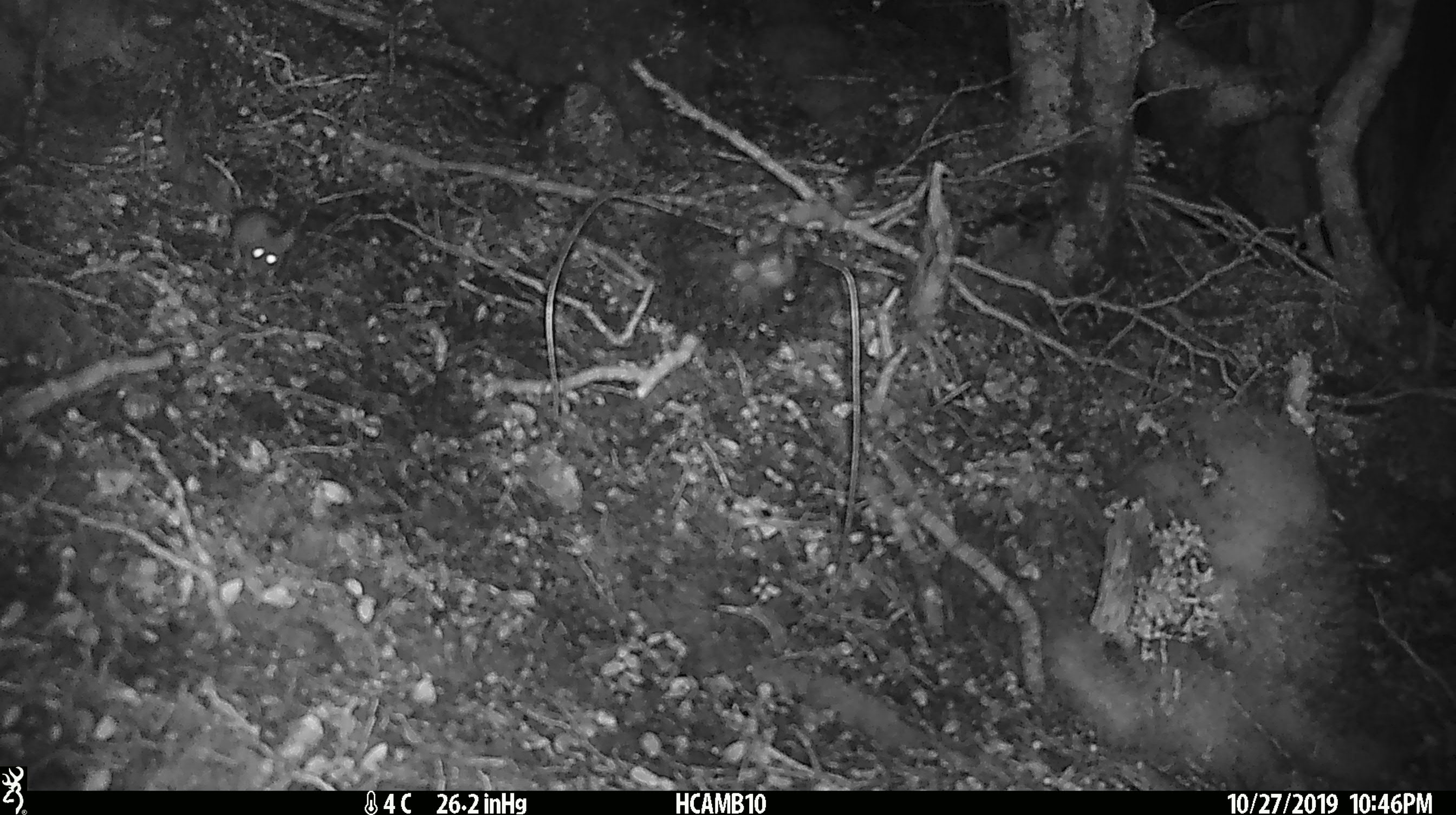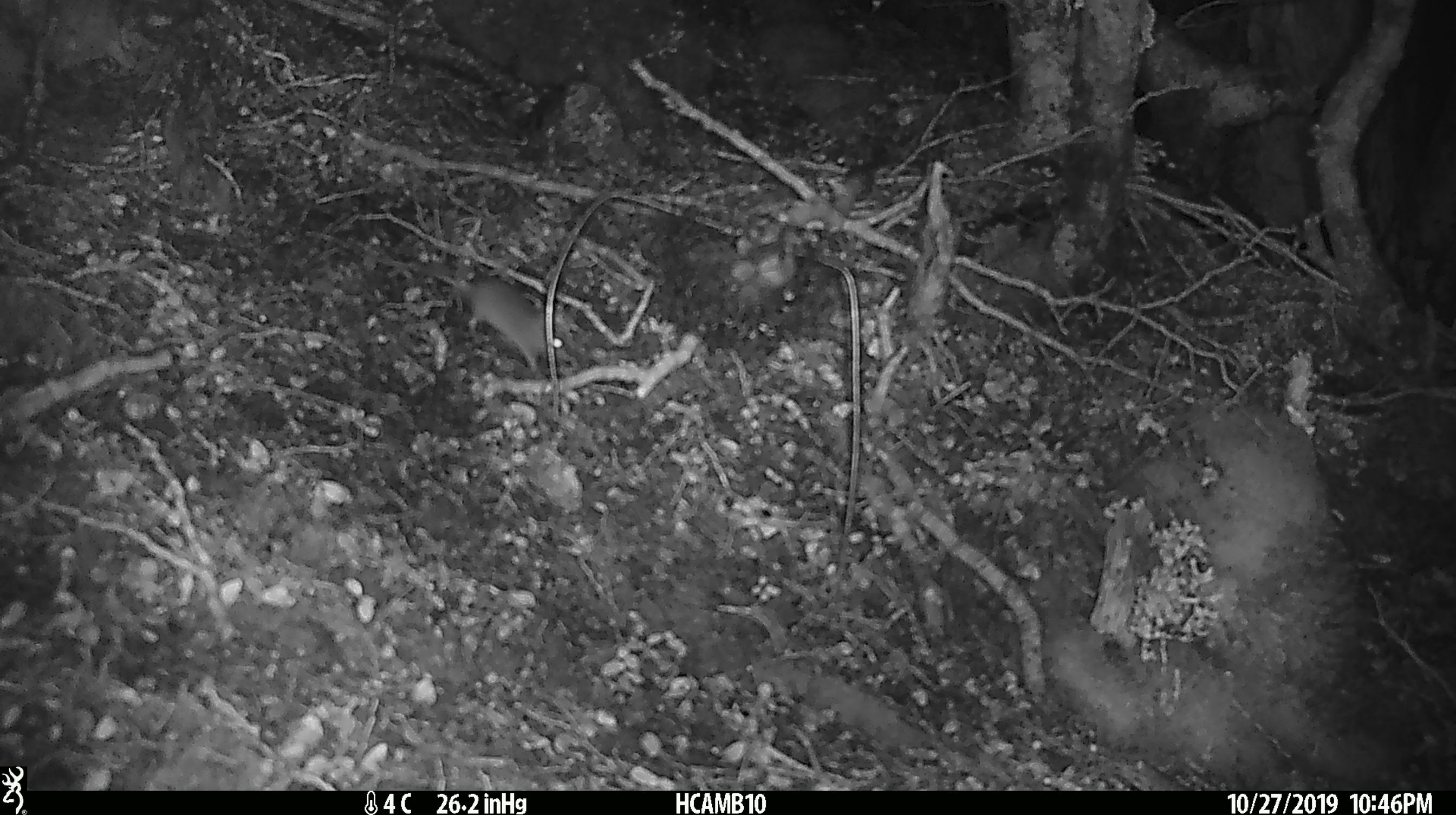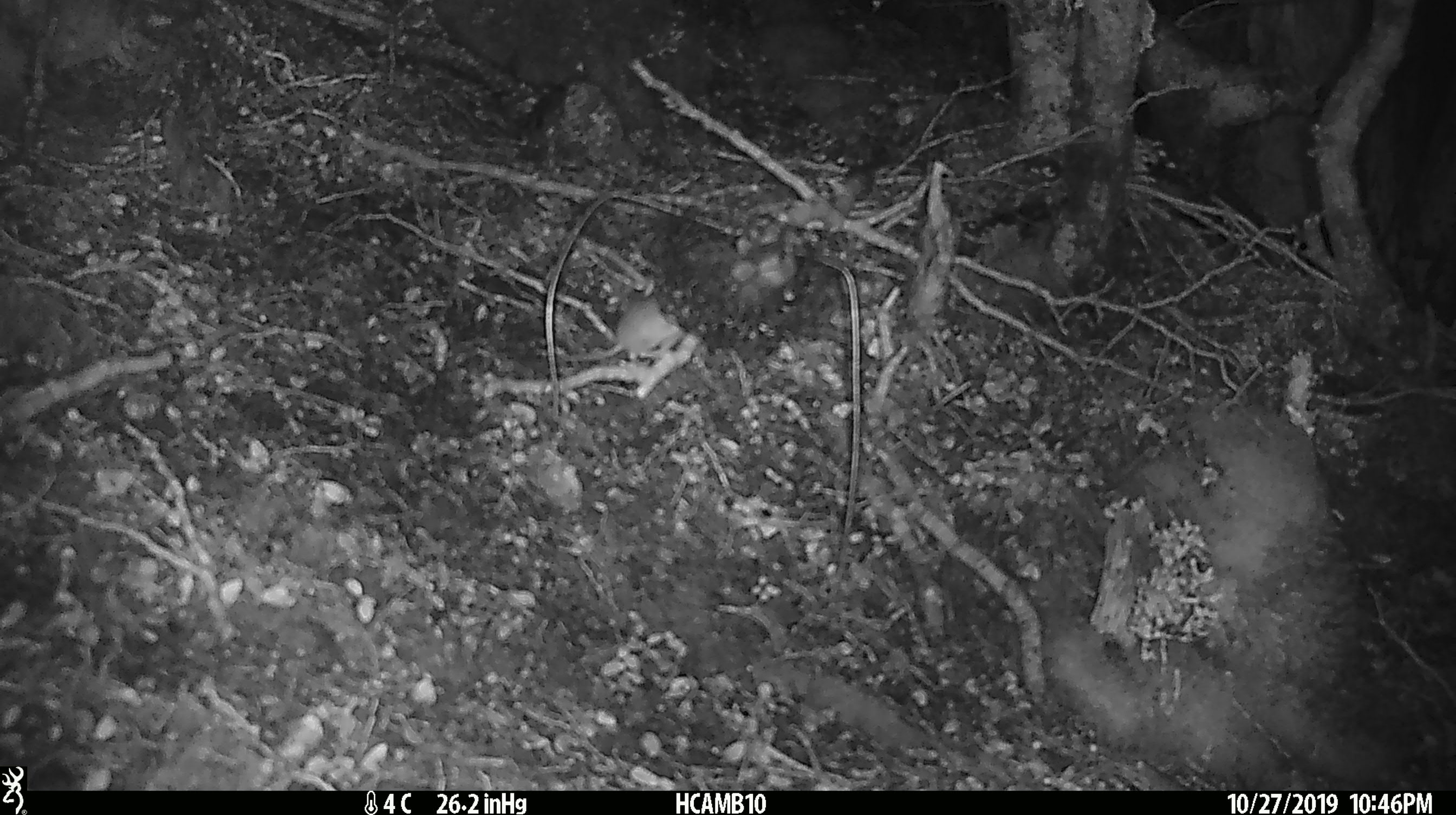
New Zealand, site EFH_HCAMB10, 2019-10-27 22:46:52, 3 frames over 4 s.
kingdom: Animalia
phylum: Chordata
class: Mammalia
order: Rodentia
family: Muridae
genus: Mus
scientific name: Mus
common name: mouse